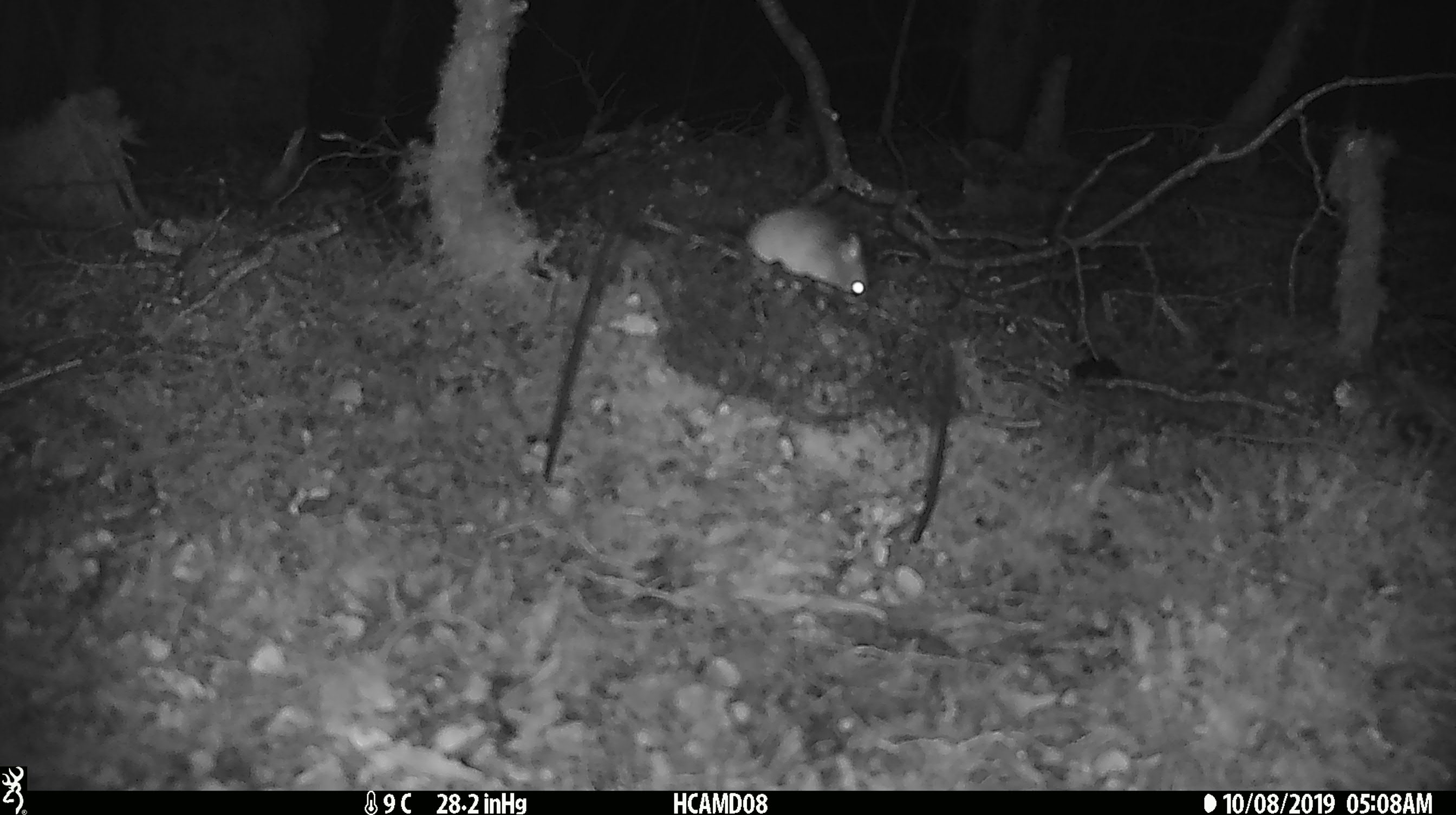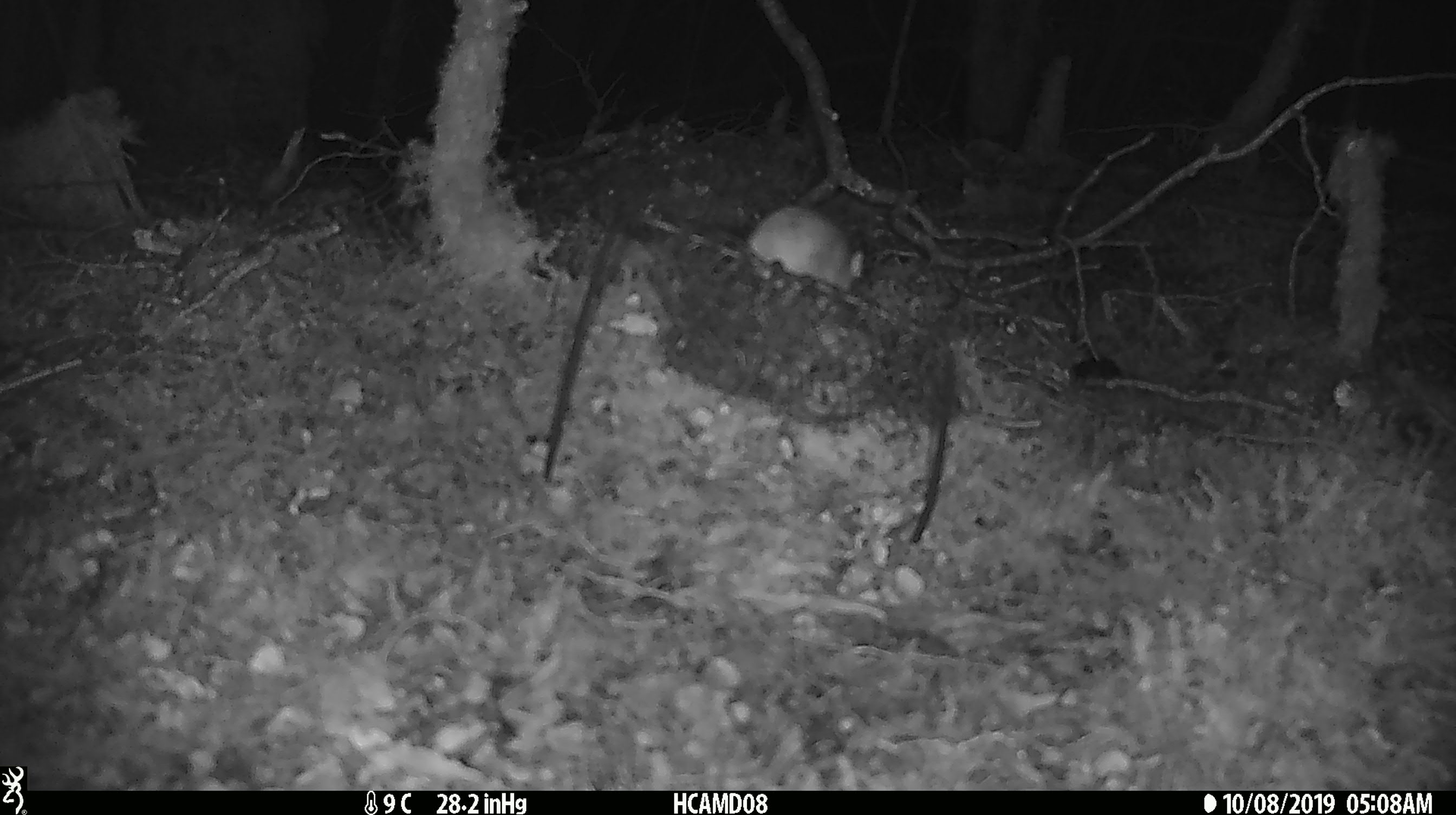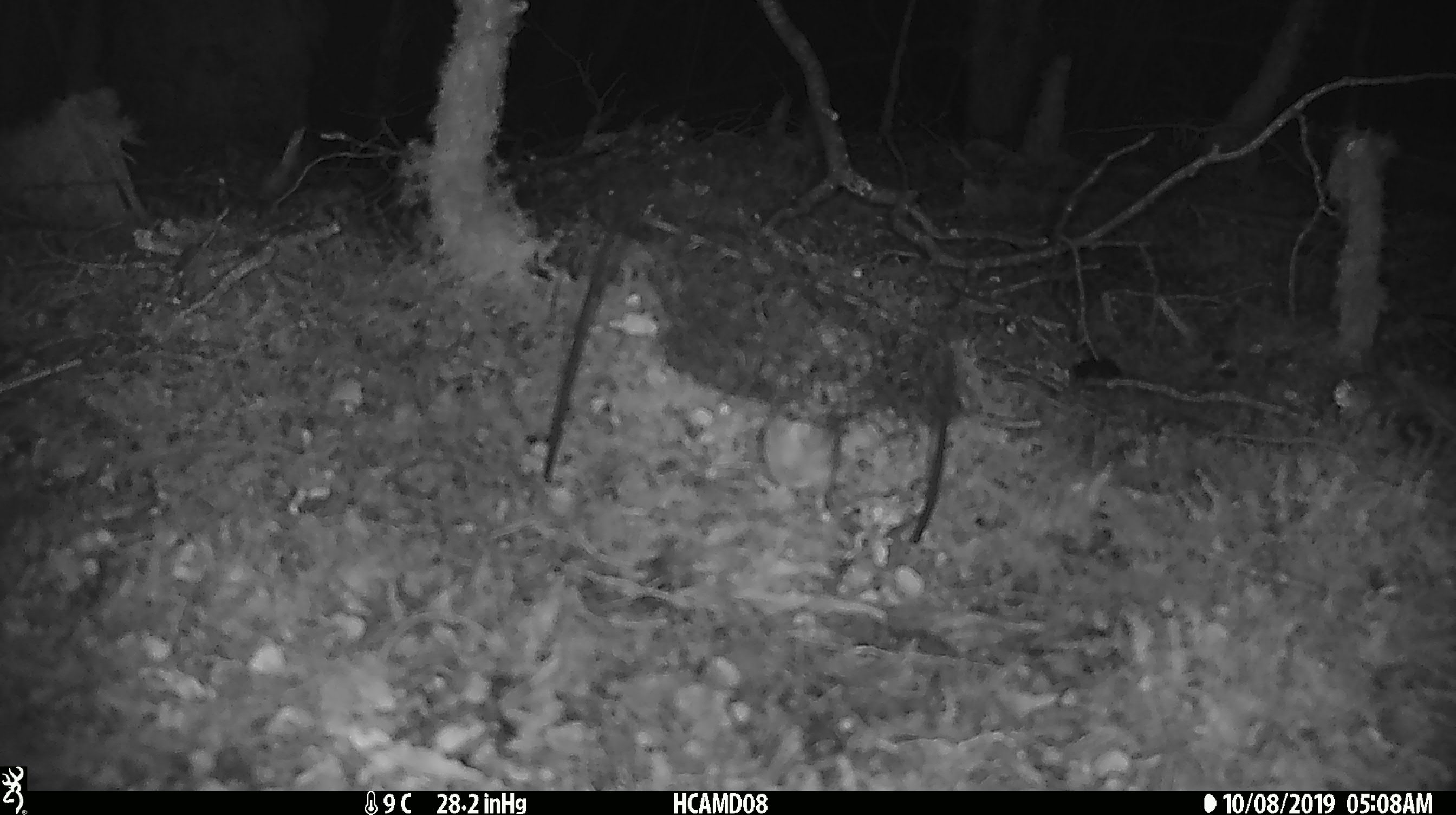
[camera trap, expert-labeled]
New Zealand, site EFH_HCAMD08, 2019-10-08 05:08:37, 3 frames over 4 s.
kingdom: Animalia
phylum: Chordata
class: Mammalia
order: Rodentia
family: Muridae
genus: Mus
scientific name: Mus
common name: mouse